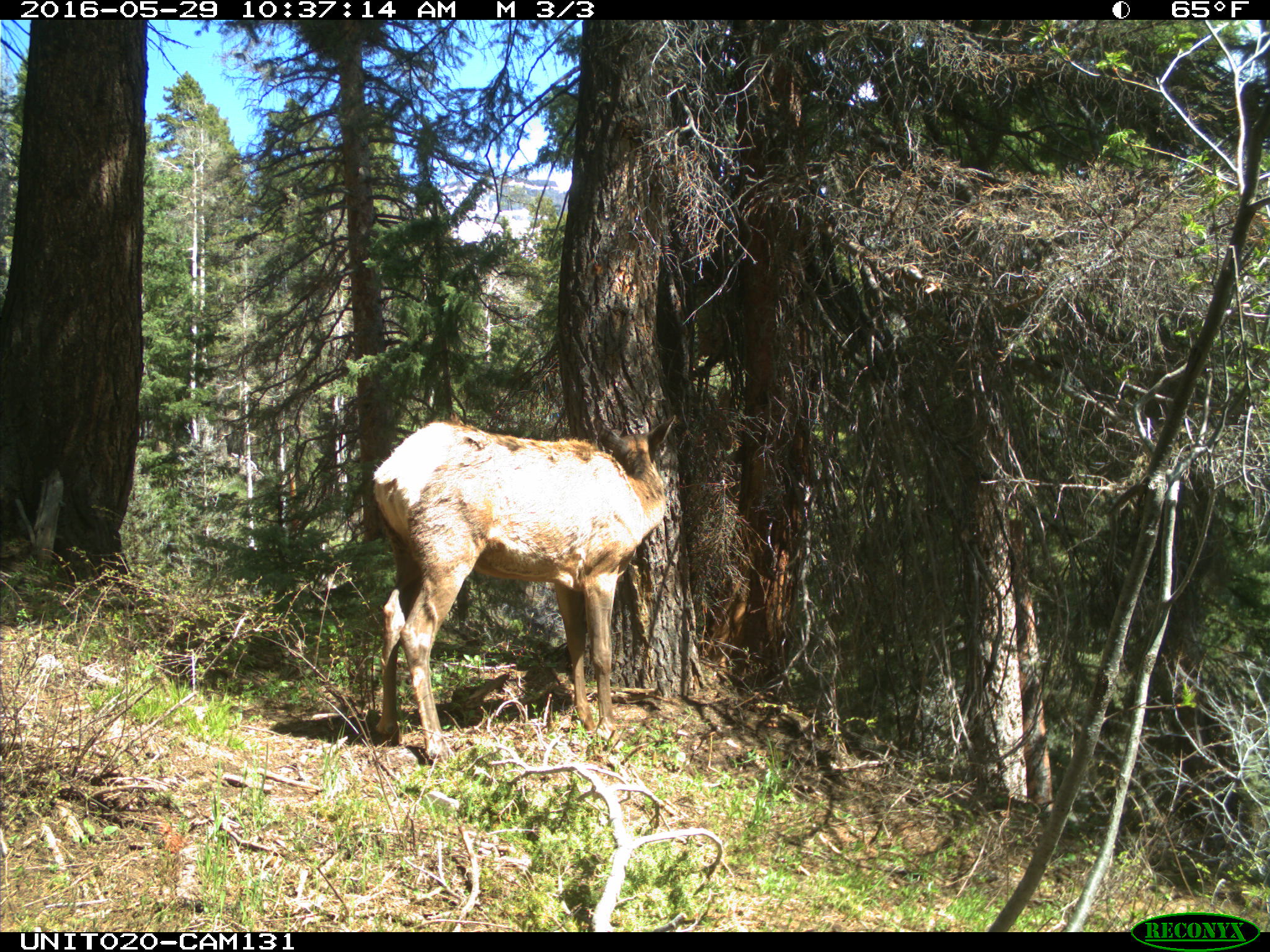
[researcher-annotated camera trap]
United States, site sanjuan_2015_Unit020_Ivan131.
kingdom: Animalia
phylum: Chordata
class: Mammalia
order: Artiodactyla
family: Cervidae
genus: Cervus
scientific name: Cervus elaphus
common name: red deer